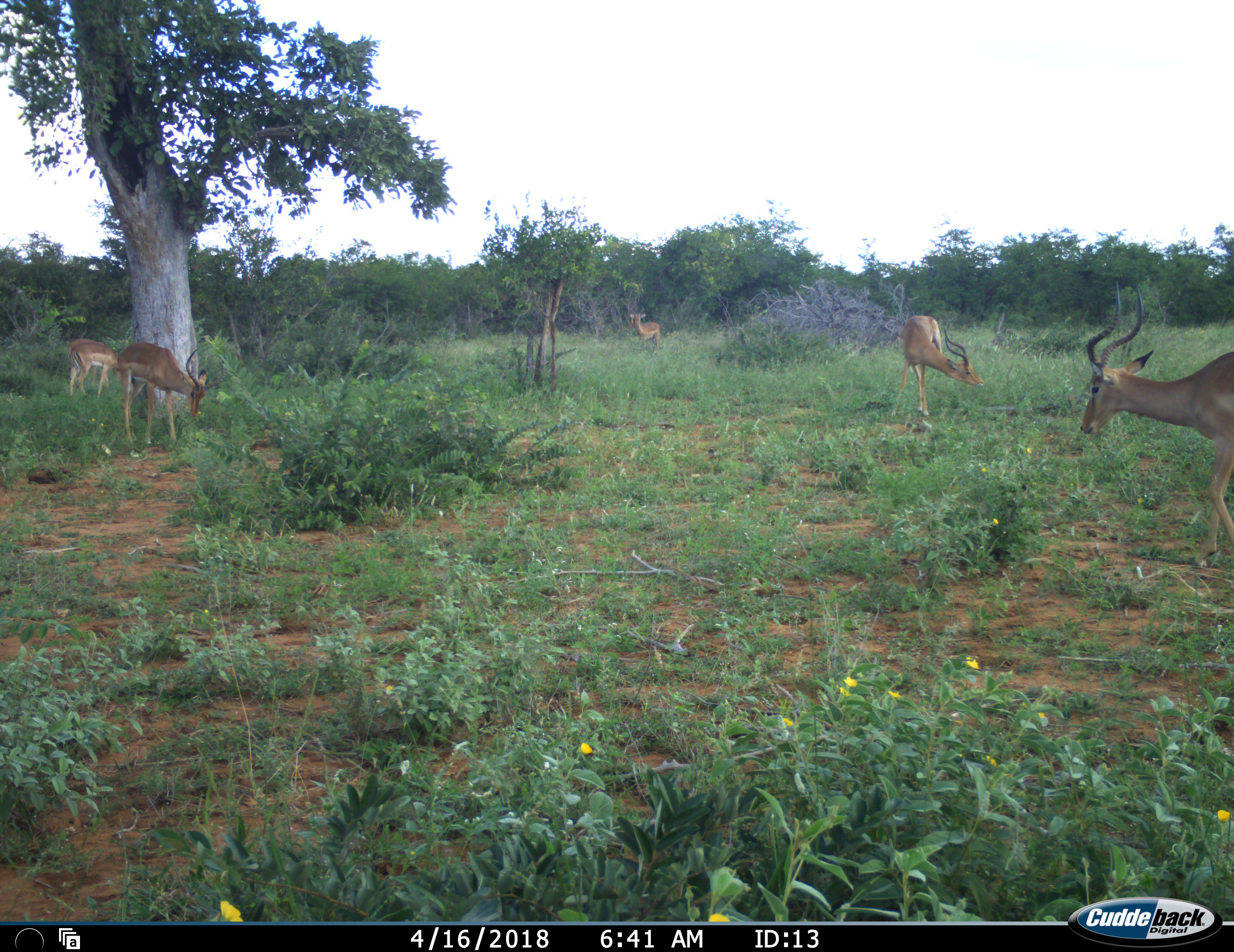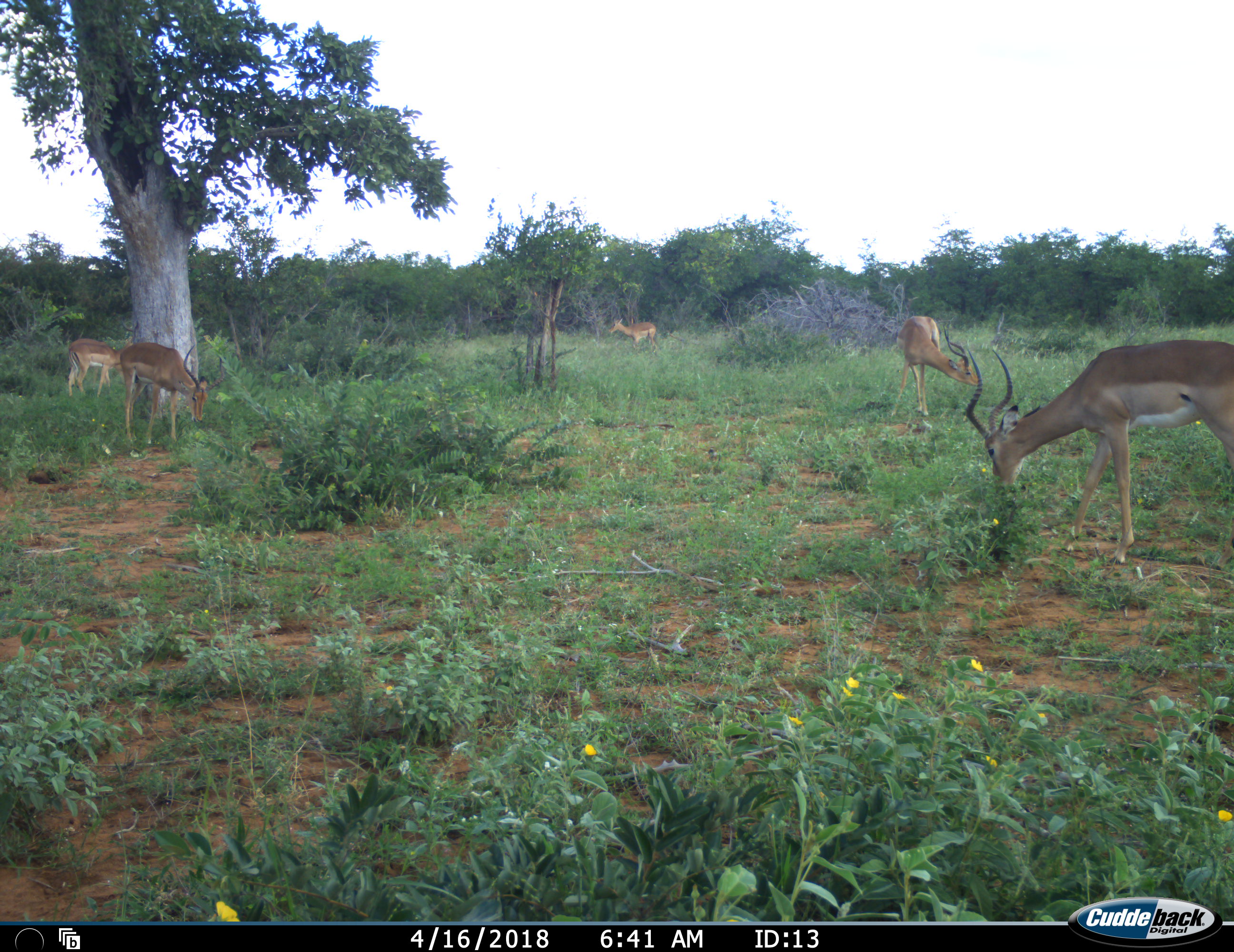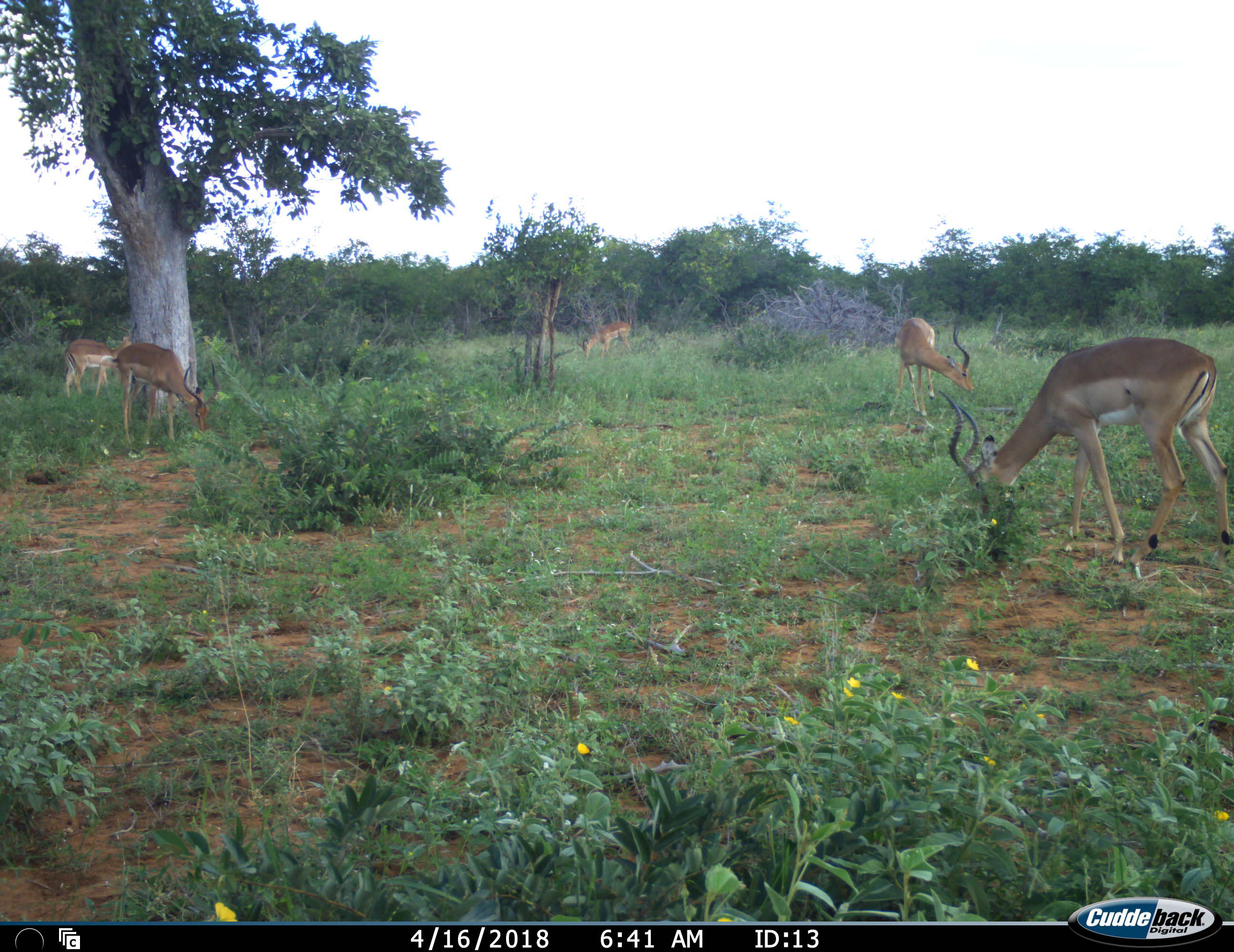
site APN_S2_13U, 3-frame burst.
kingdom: Animalia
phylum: Chordata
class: Mammalia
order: Artiodactyla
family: Bovidae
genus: Aepyceros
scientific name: Aepyceros melampus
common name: impala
Impala (Aepyceros melampus), count 5. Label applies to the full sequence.